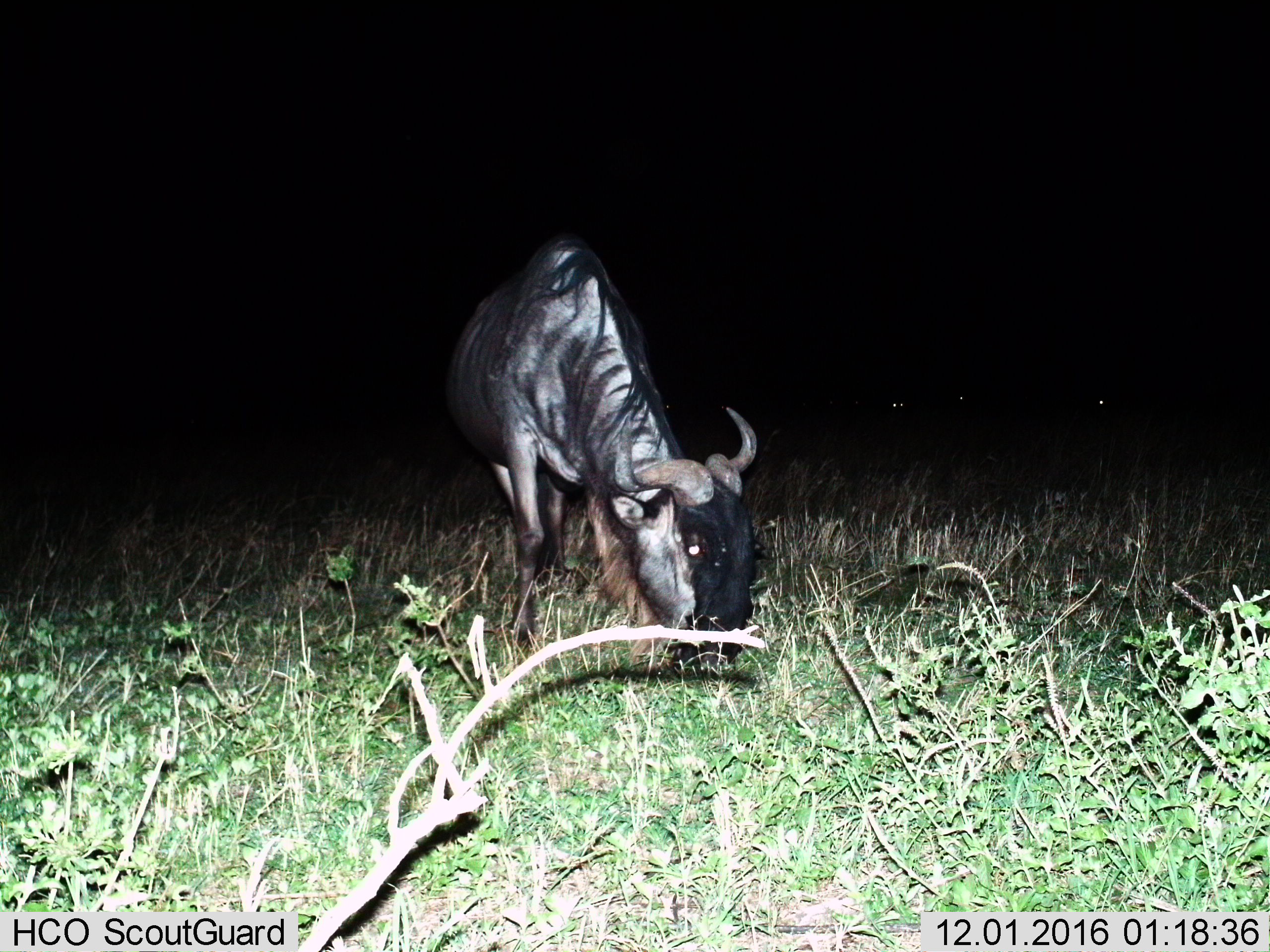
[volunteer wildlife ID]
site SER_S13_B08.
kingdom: Animalia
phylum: Chordata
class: Mammalia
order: Artiodactyla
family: Bovidae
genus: Connochaetes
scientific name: Connochaetes taurinus taurinus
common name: blue wildebeest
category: wildebeestblue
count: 1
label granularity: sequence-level